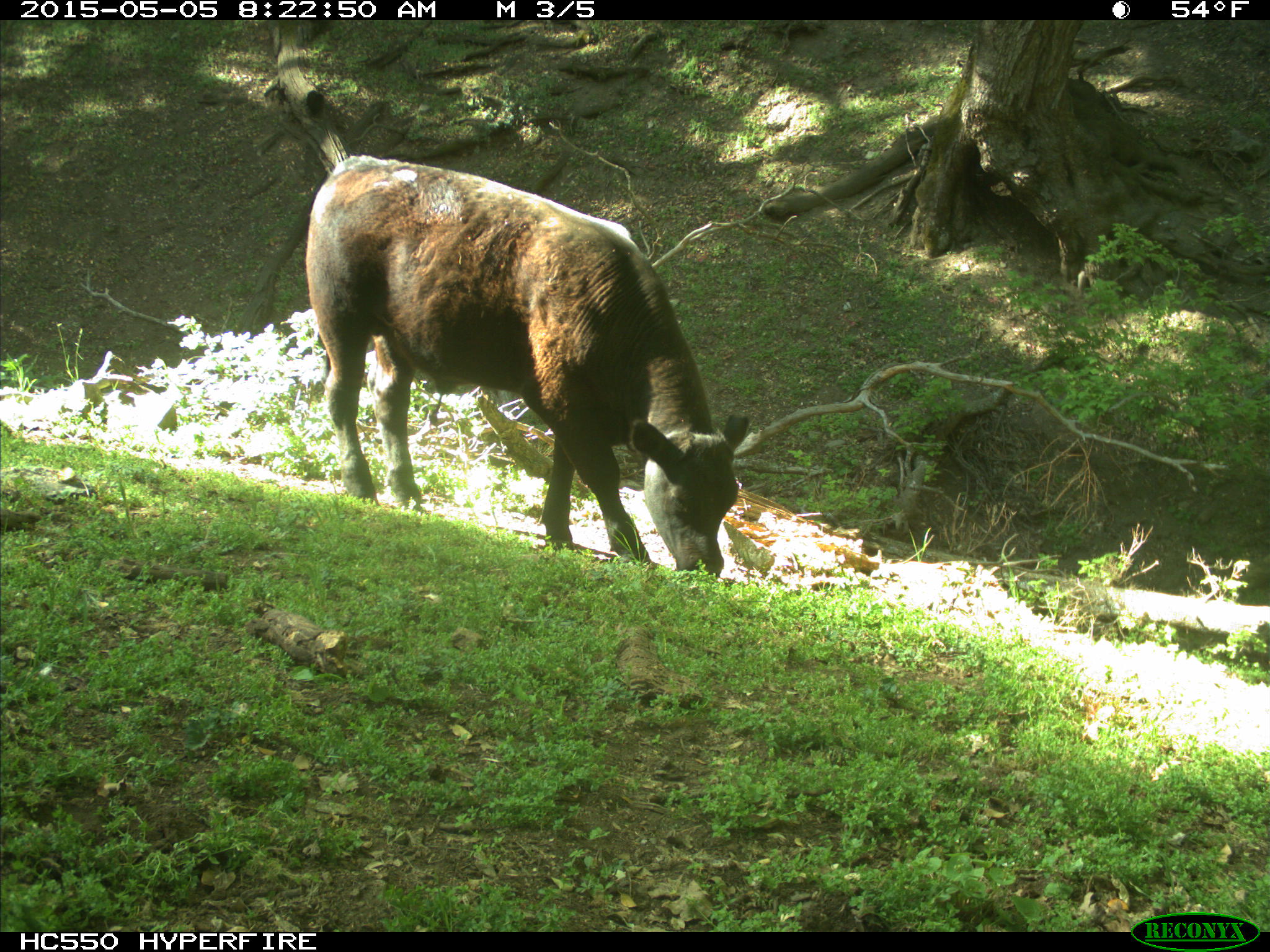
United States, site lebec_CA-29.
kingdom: Animalia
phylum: Chordata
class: Mammalia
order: Artiodactyla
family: Bovidae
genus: Bos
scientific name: Bos taurus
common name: domestic cow